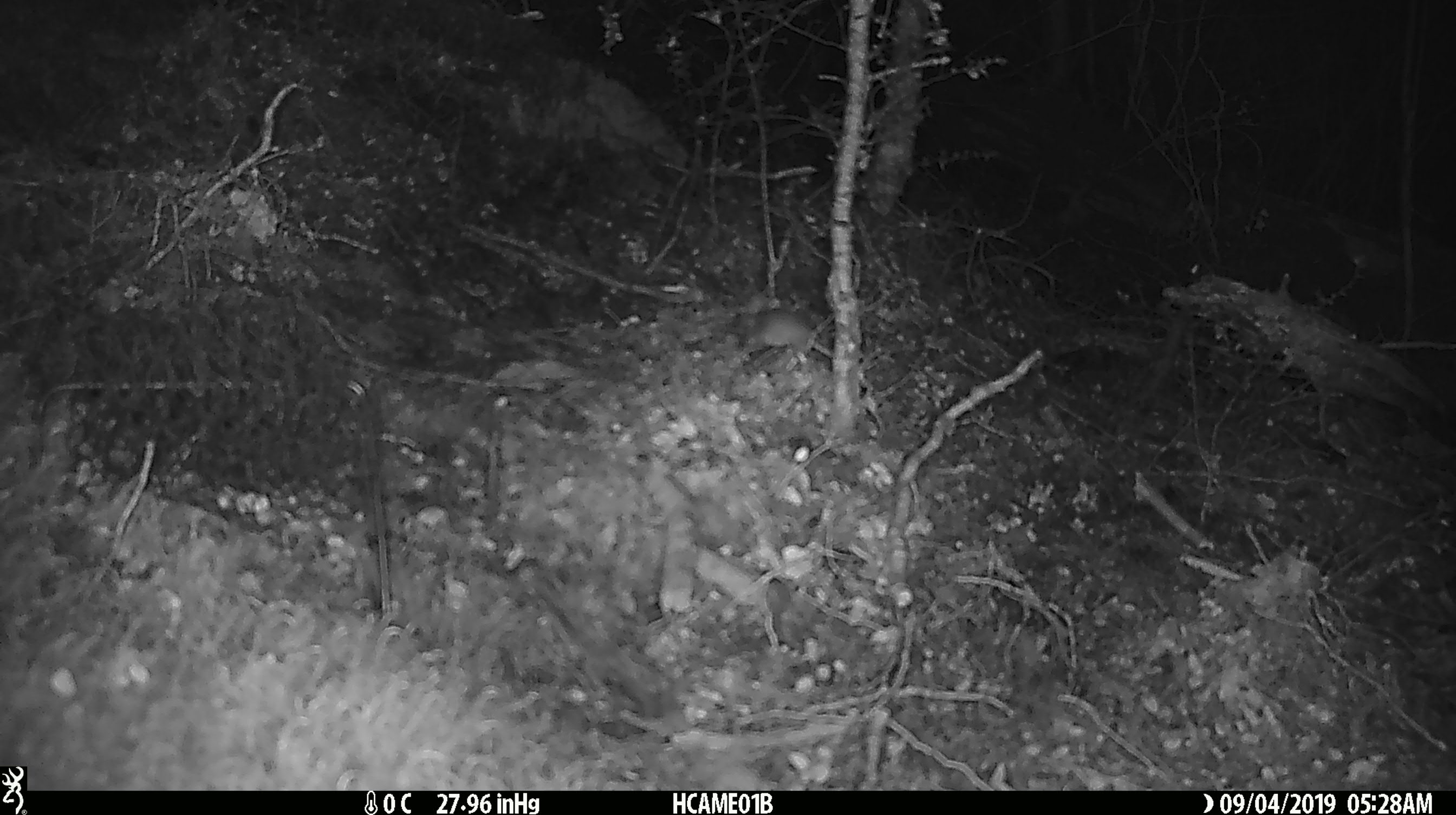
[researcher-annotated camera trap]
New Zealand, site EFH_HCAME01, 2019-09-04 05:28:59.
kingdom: Animalia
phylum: Chordata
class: Mammalia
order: Rodentia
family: Muridae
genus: Mus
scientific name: Mus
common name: mouse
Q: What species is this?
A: Mouse (Mus).